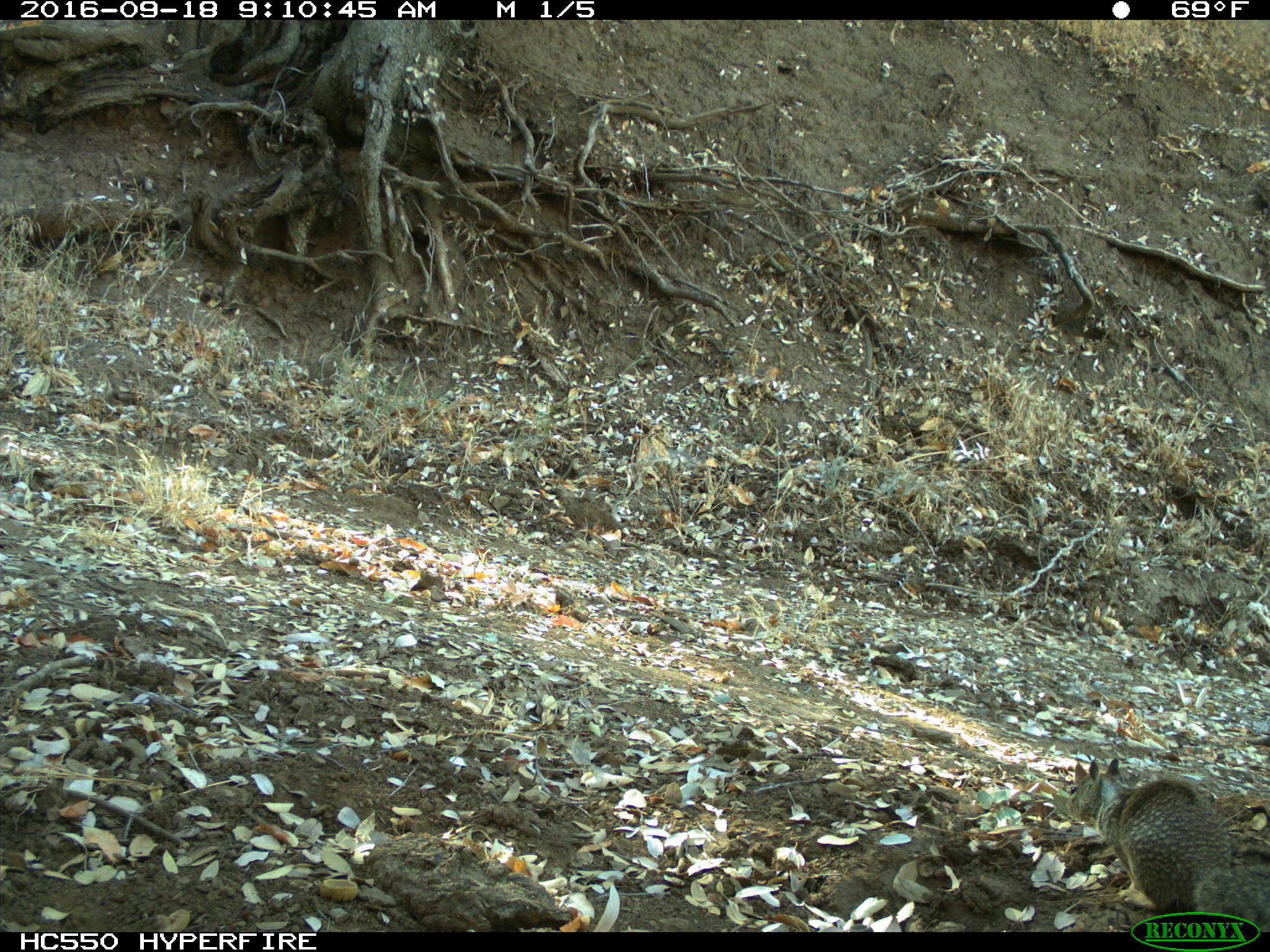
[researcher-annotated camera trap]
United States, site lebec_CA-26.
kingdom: Animalia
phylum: Chordata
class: Mammalia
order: Rodentia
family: Sciuridae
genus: Otospermophilus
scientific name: Otospermophilus beecheyi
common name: california ground squirrel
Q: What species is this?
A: Otospermophilus beecheyi (california ground squirrel).